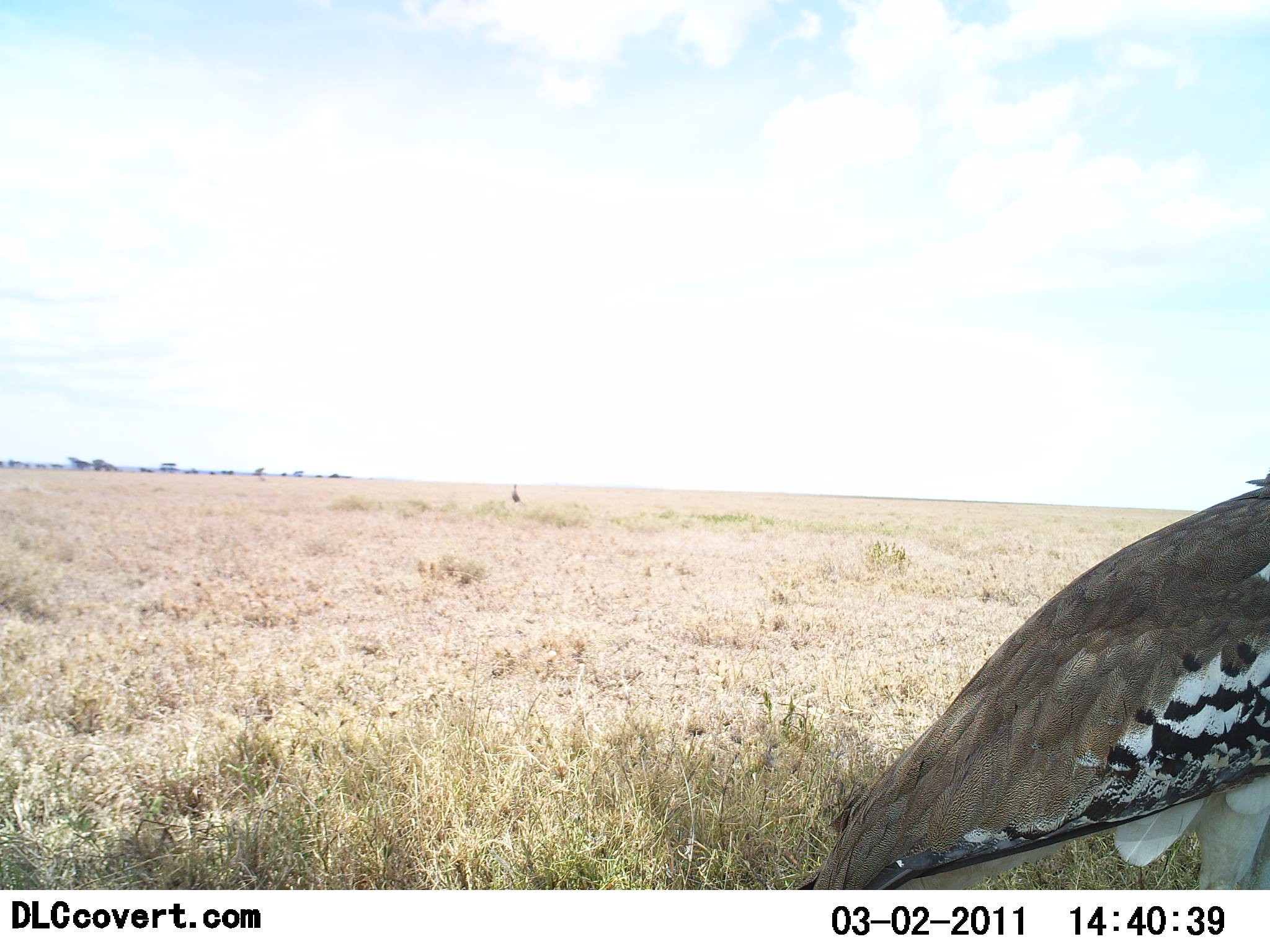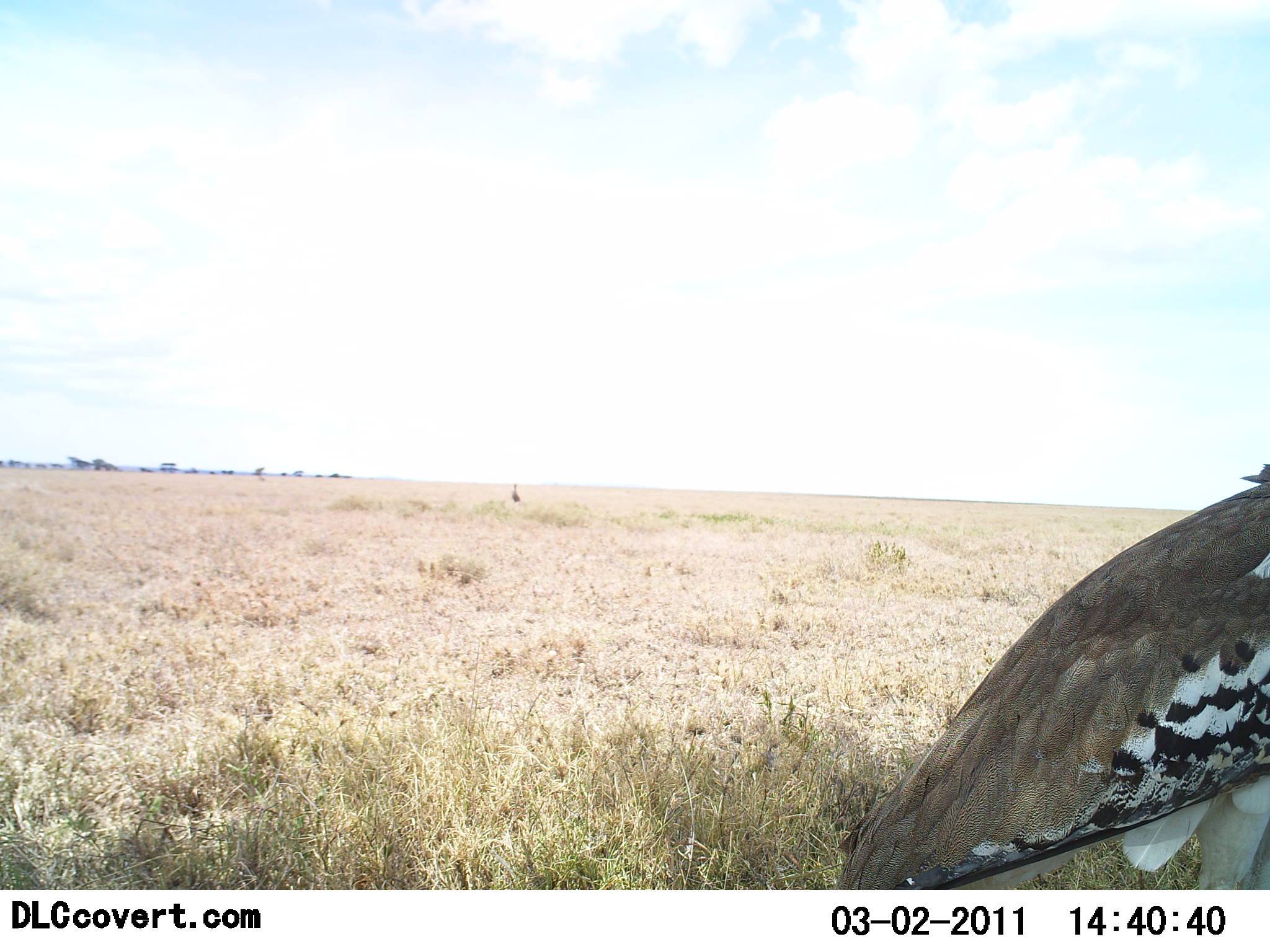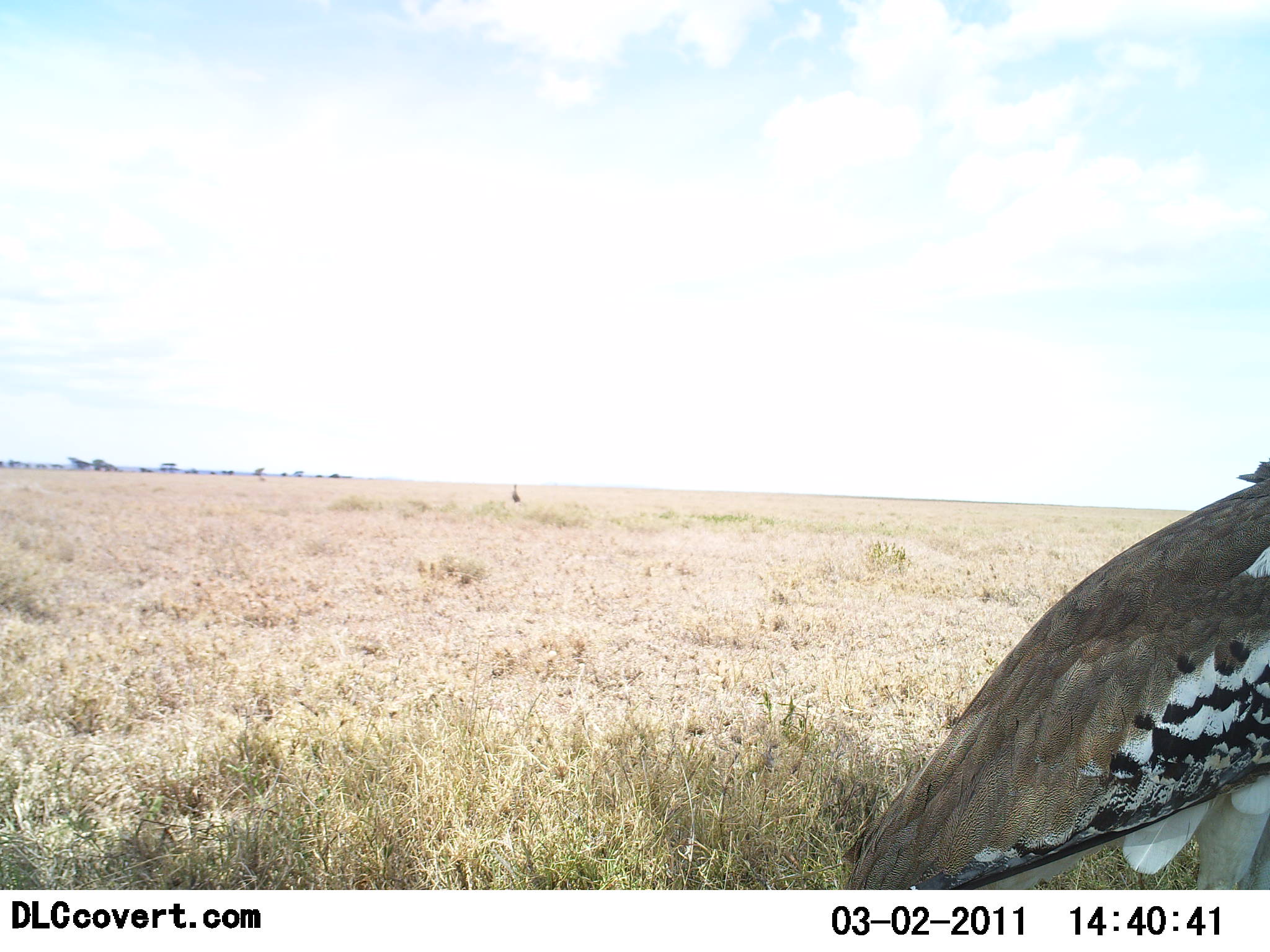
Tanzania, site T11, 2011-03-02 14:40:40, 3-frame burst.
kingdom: Animalia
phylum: Chordata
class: Aves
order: Otidiformes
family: Otididae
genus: Ardeotis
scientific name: Ardeotis kori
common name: kori bustard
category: koribustard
Koribustard (kori bustard) (Ardeotis kori), count 1. Behavior (volunteer vote fractions): standing 91%, resting 9%, moving 0%, interacting 0%. Young present (vote fraction): 0%. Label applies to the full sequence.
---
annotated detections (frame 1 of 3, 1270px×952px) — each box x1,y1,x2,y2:
animal: 793,467,1270,889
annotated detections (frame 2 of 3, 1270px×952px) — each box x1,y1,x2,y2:
animal: 827,461,1270,890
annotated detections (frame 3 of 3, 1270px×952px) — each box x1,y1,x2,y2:
animal: 845,459,1270,890